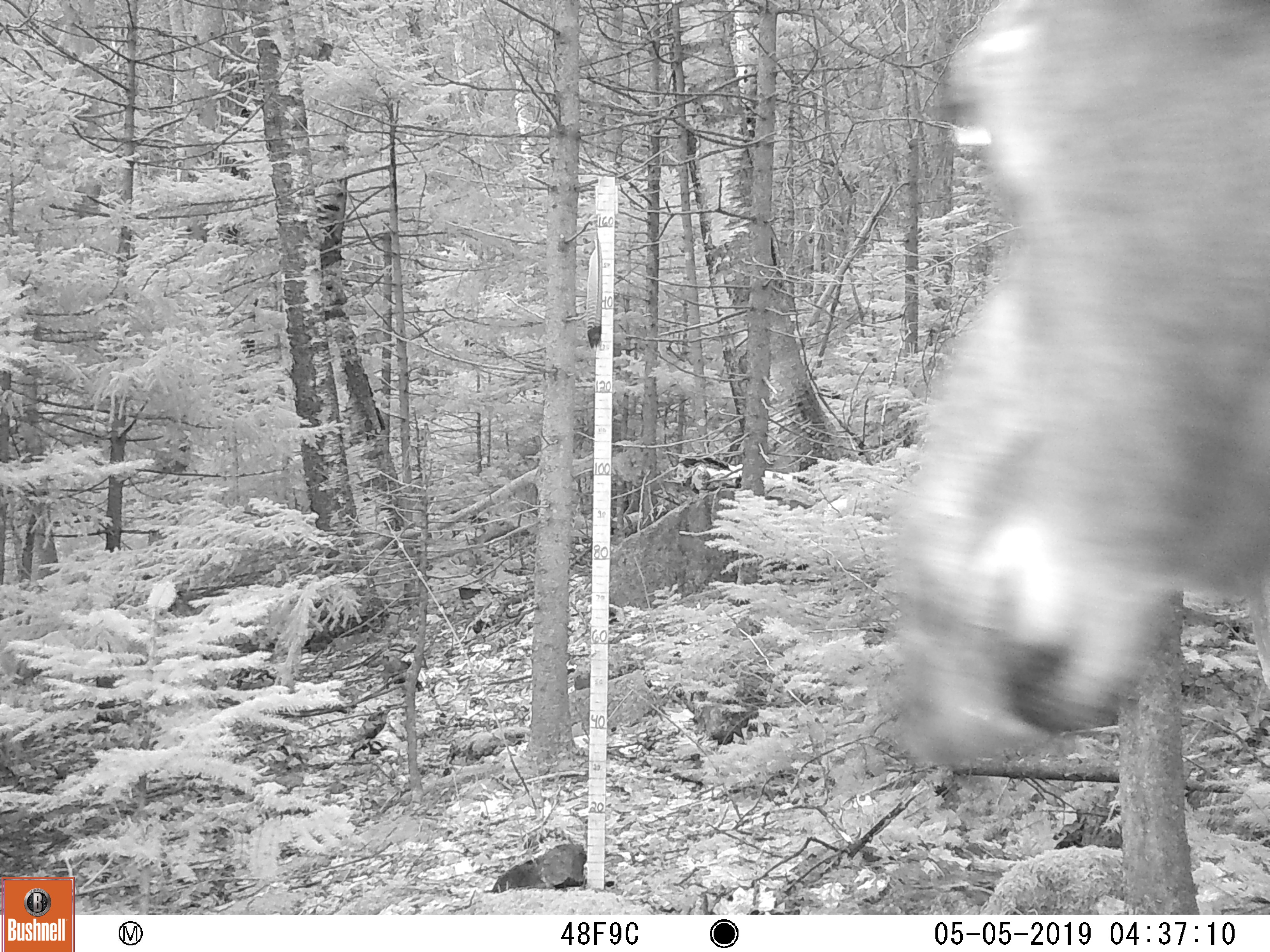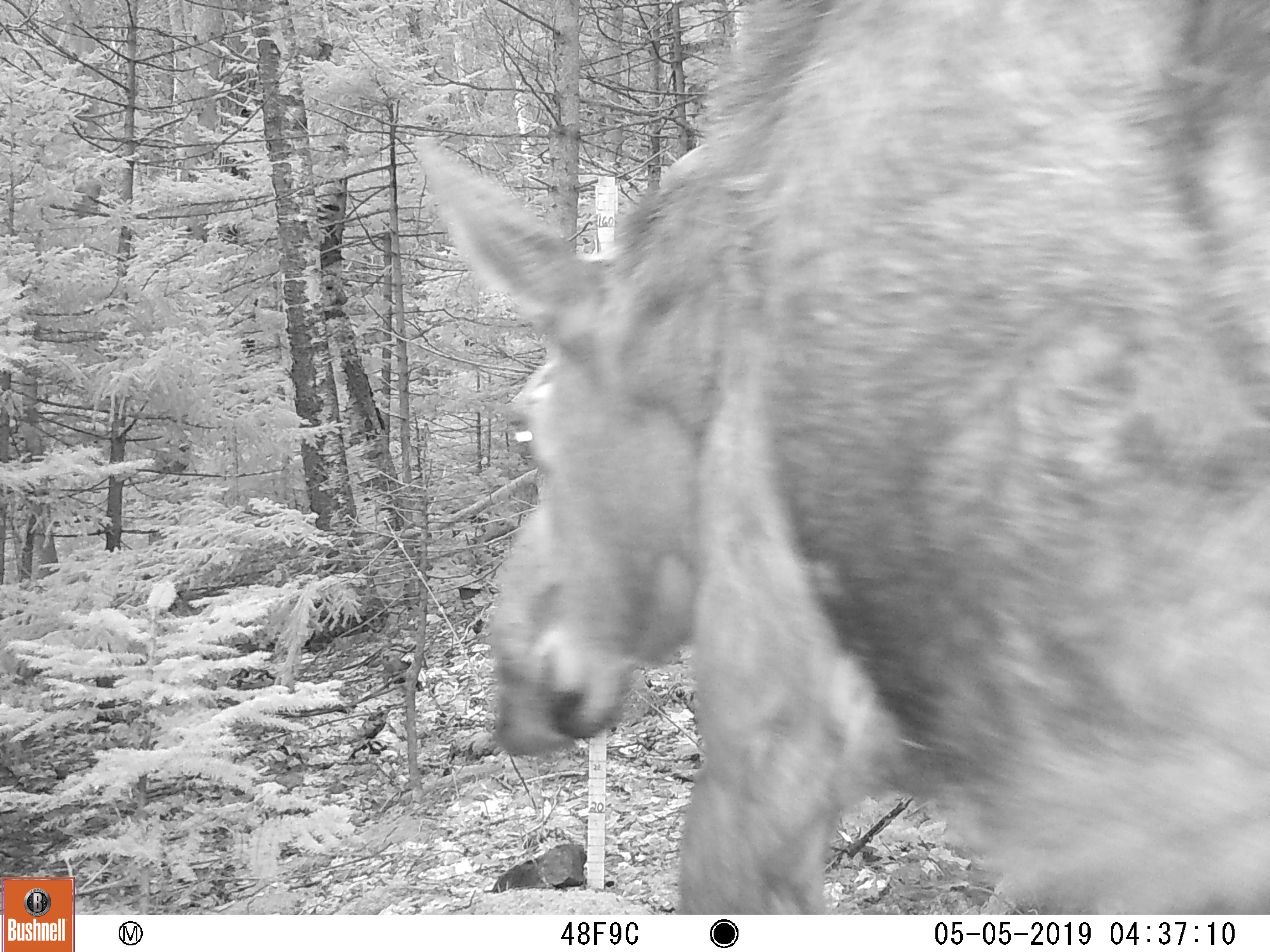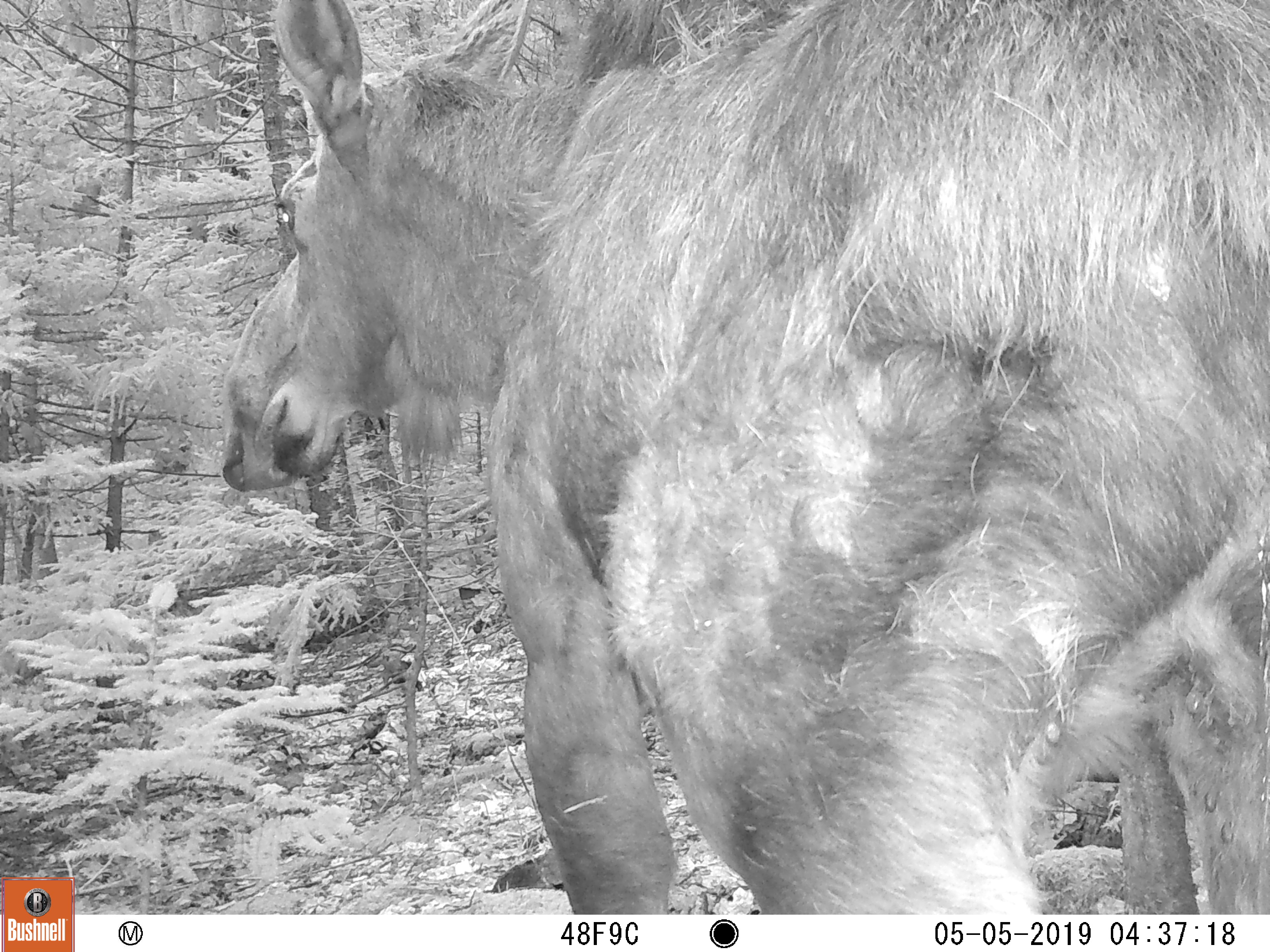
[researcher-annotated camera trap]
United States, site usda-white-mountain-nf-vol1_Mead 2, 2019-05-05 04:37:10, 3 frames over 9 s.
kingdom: Animalia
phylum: Chordata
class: Mammalia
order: Artiodactyla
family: Cervidae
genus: Alces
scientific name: Alces alces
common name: moose